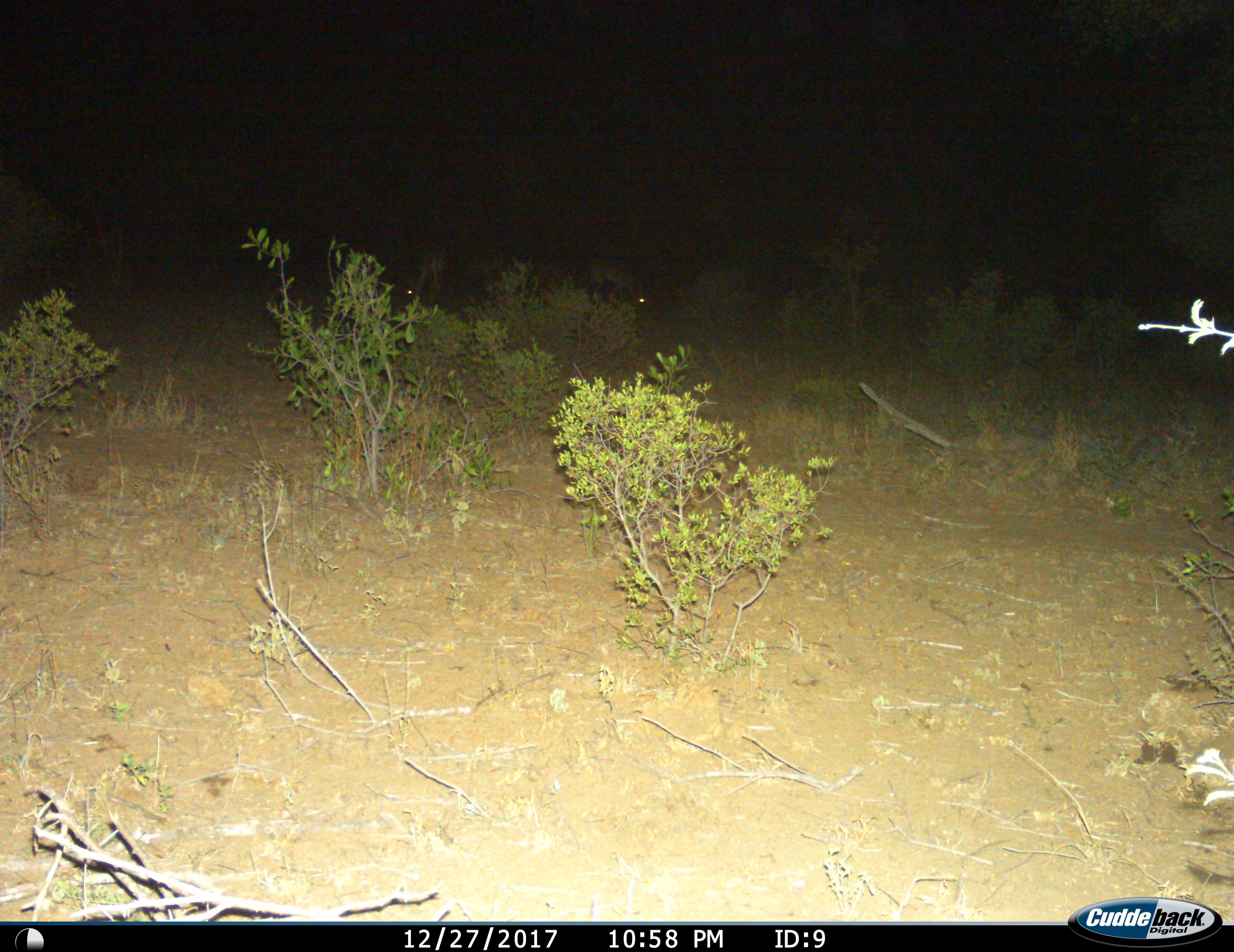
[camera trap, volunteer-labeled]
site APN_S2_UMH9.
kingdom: Animalia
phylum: Chordata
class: Mammalia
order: Artiodactyla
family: Bovidae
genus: Aepyceros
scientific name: Aepyceros melampus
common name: impala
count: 2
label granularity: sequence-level